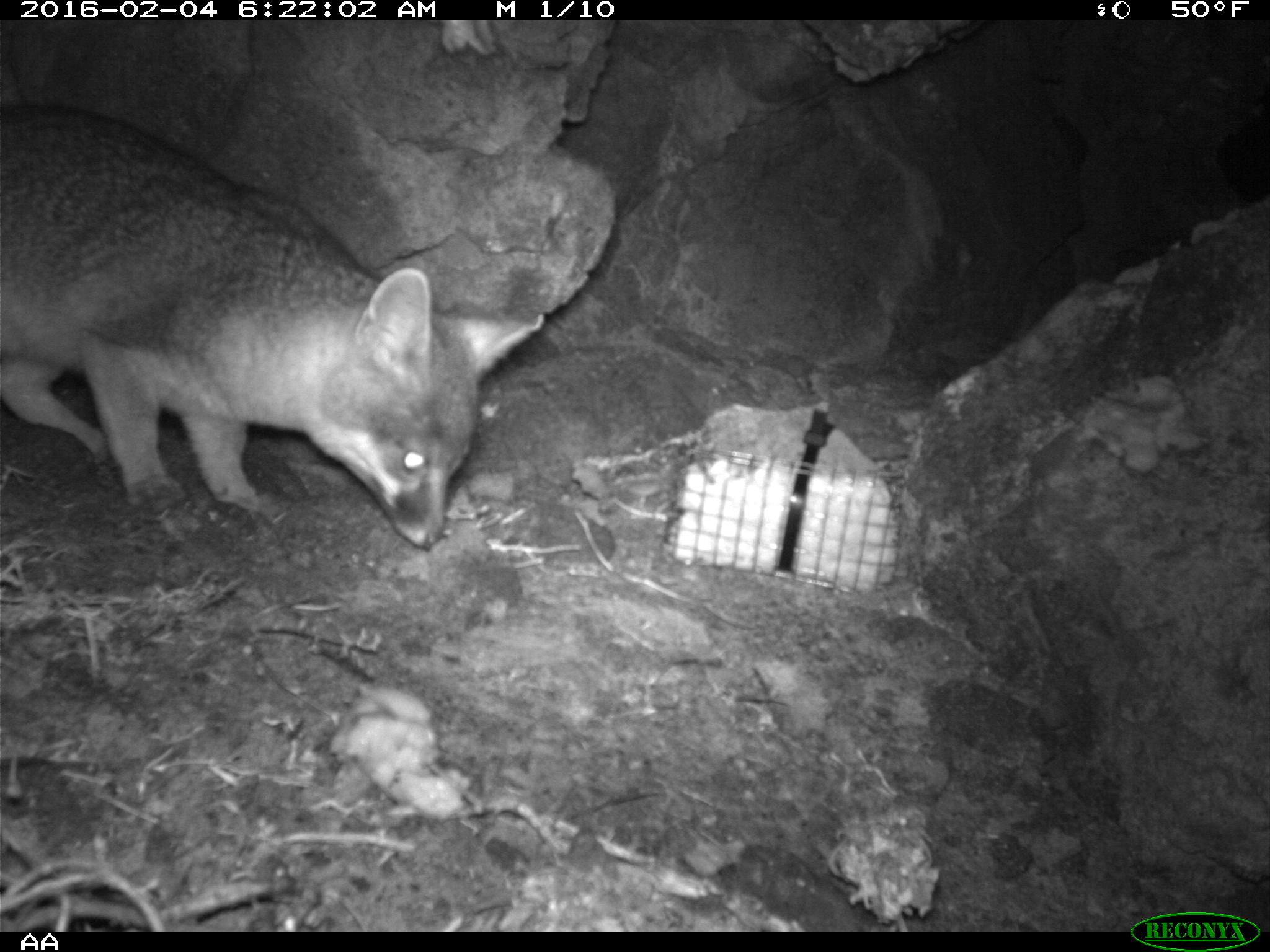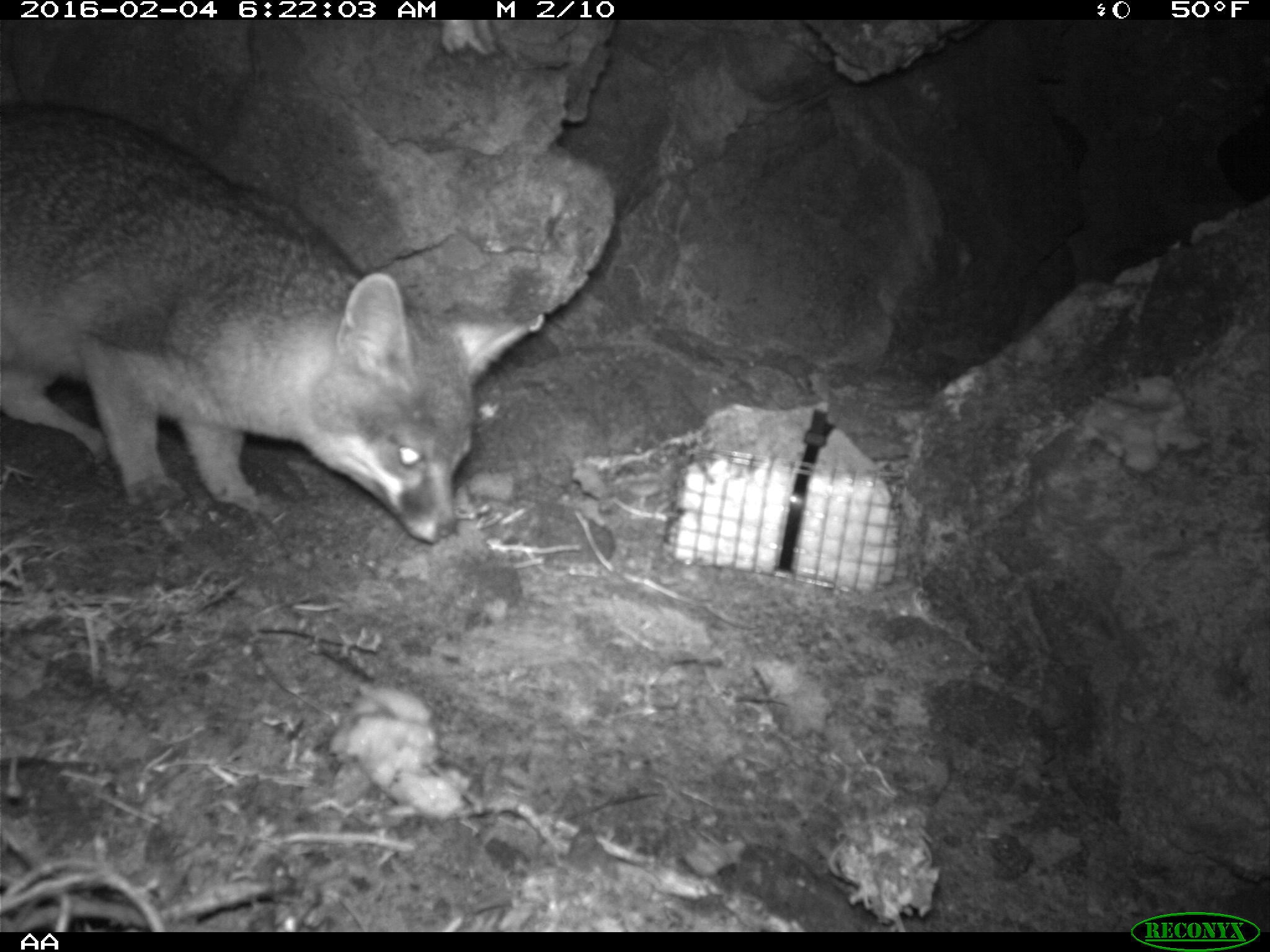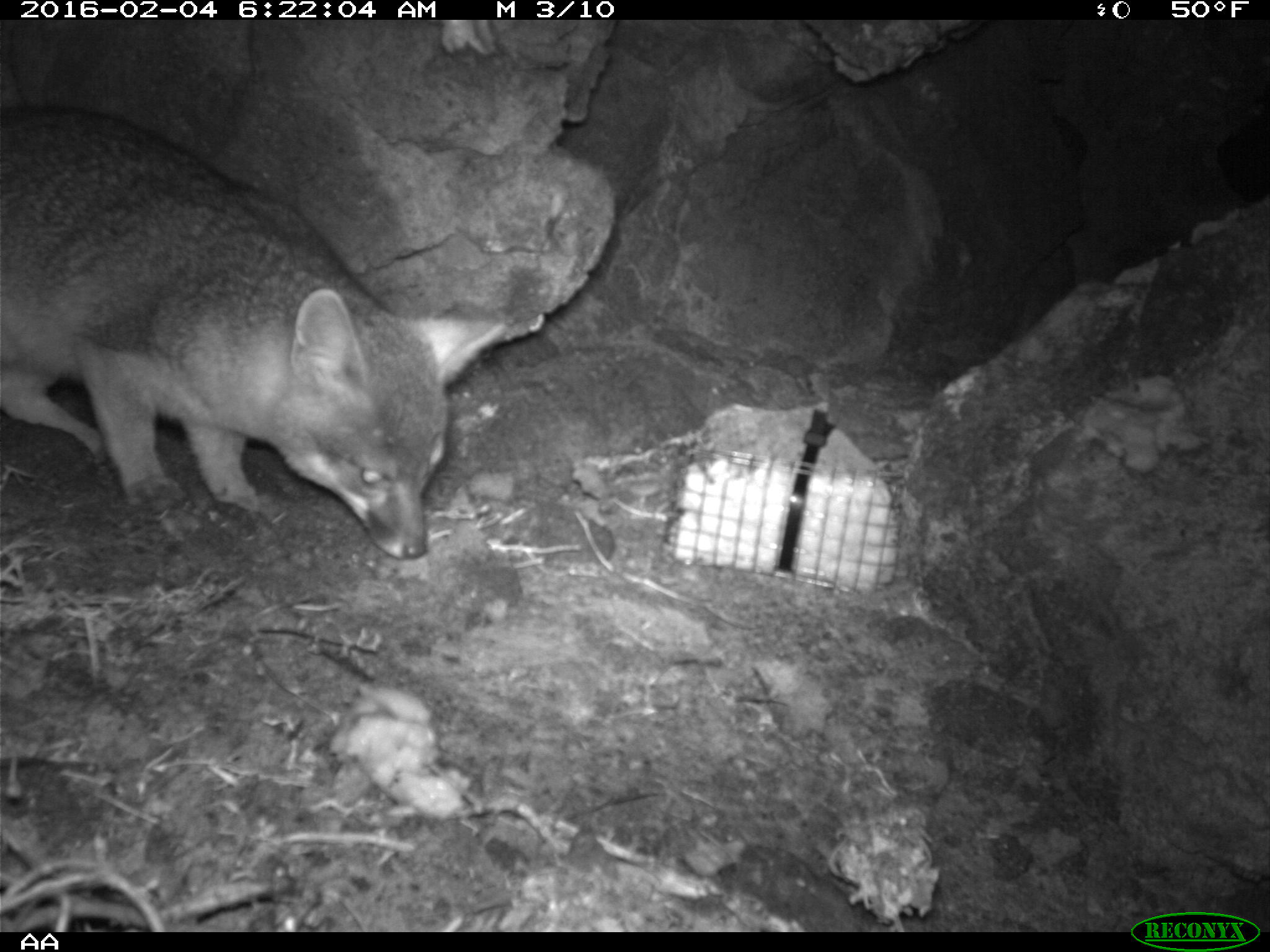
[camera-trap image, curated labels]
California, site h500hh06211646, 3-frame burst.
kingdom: Animalia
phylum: Chordata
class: Mammalia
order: Carnivora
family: Canidae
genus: Urocyon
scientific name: Urocyon littoralis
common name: island fox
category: fox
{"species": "fox (island fox) (Urocyon littoralis)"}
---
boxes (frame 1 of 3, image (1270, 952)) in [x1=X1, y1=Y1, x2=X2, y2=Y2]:
fox: [x1=0, y1=98, x2=545, y2=551]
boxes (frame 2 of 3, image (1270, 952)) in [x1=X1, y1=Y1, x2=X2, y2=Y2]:
fox: [x1=0, y1=109, x2=543, y2=544]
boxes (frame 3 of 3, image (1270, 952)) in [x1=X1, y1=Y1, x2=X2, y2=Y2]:
fox: [x1=0, y1=105, x2=509, y2=562]